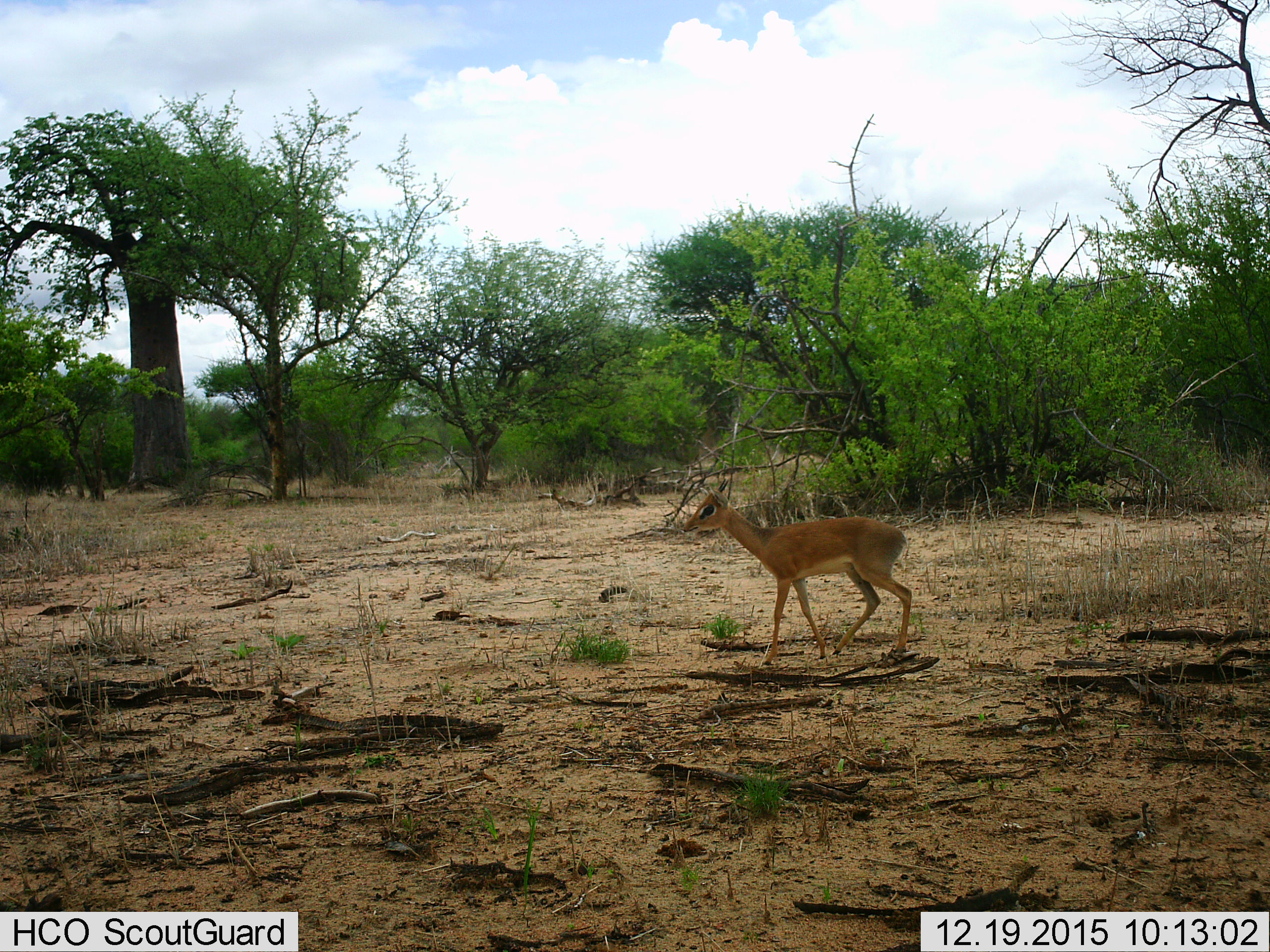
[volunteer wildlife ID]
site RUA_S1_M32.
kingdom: Animalia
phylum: Chordata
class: Mammalia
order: Artiodactyla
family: Bovidae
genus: Madoqua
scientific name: Madoqua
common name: dik-dik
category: dikdik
Dikdik (dik-dik) (Madoqua), count 1. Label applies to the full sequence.